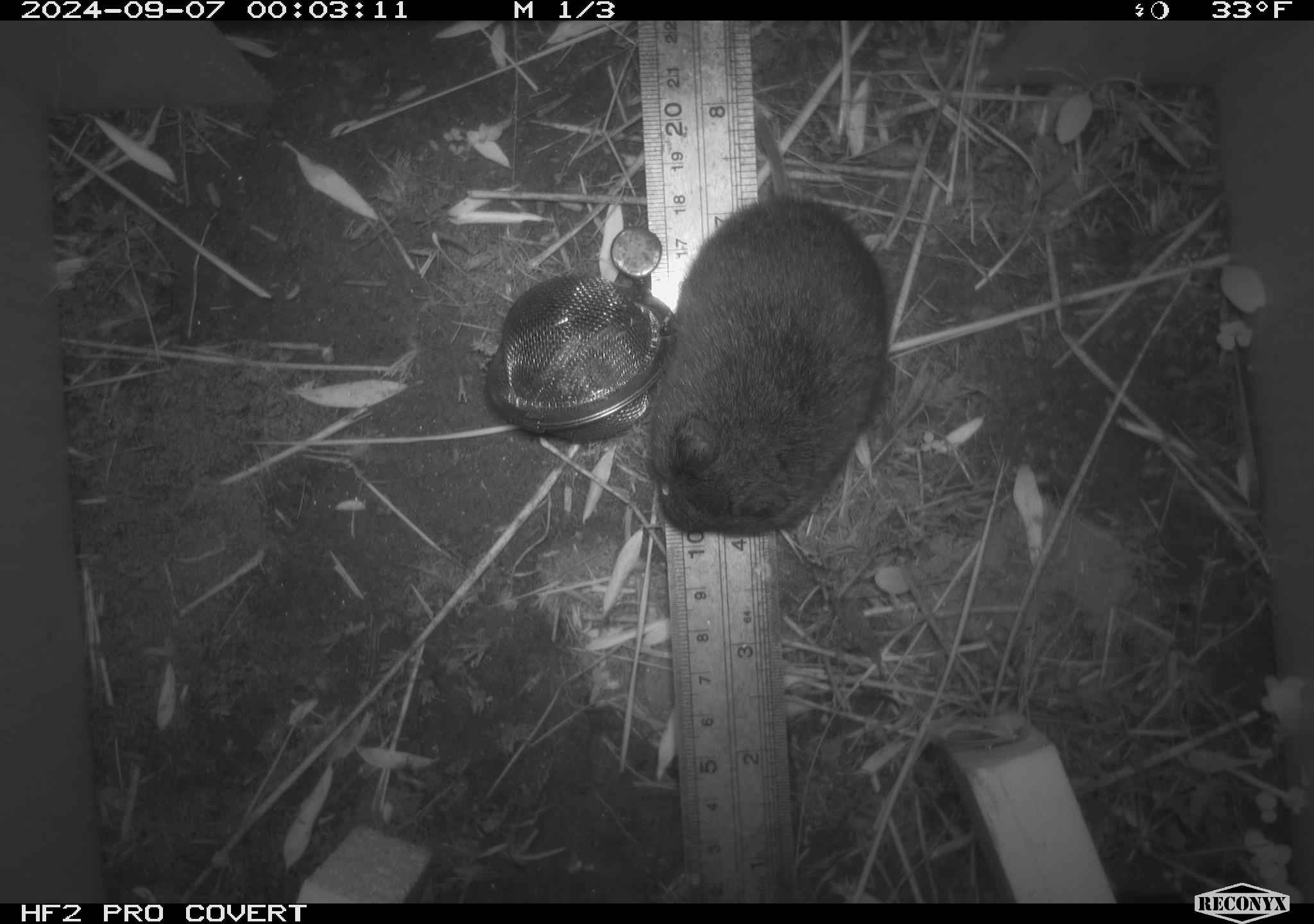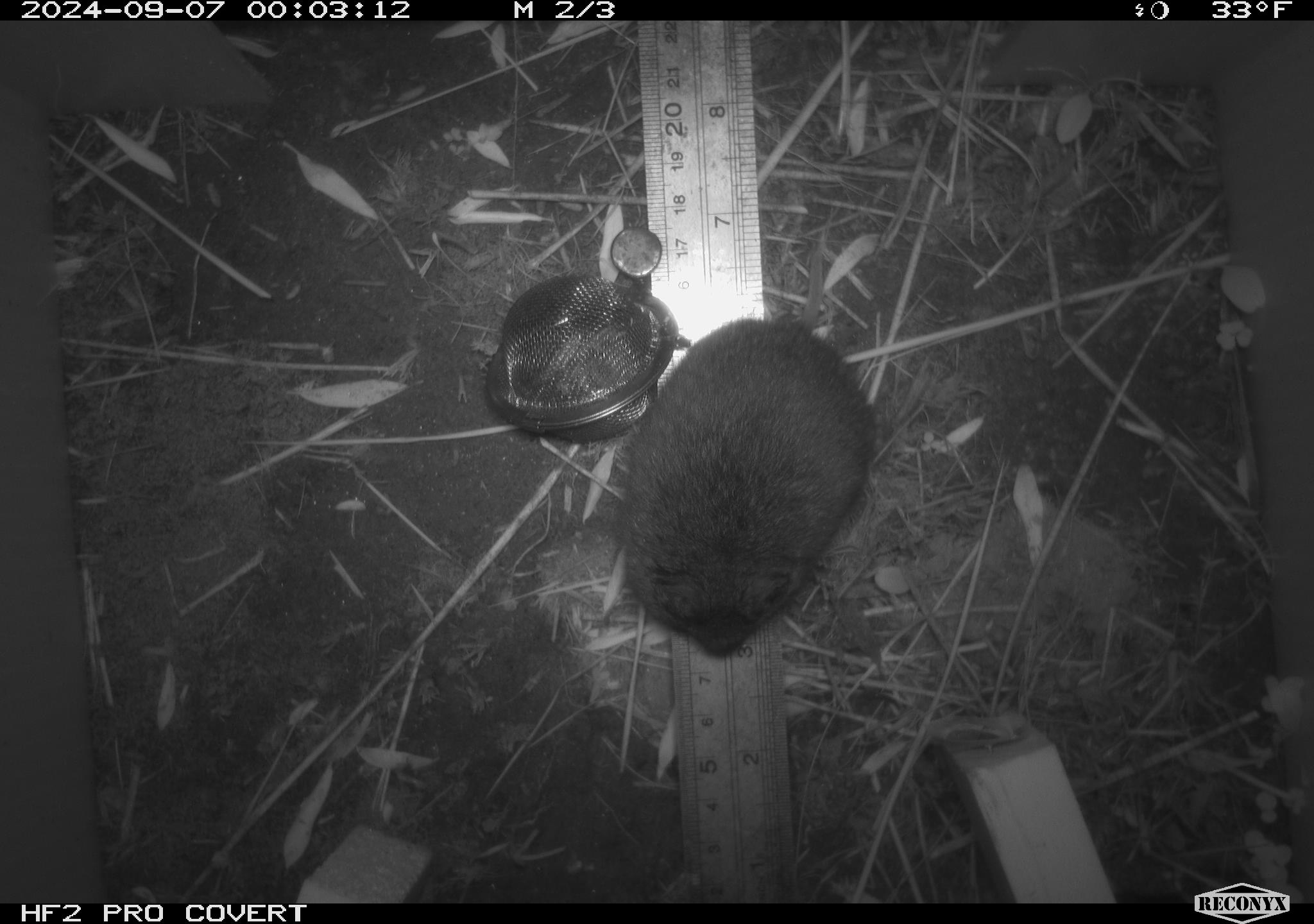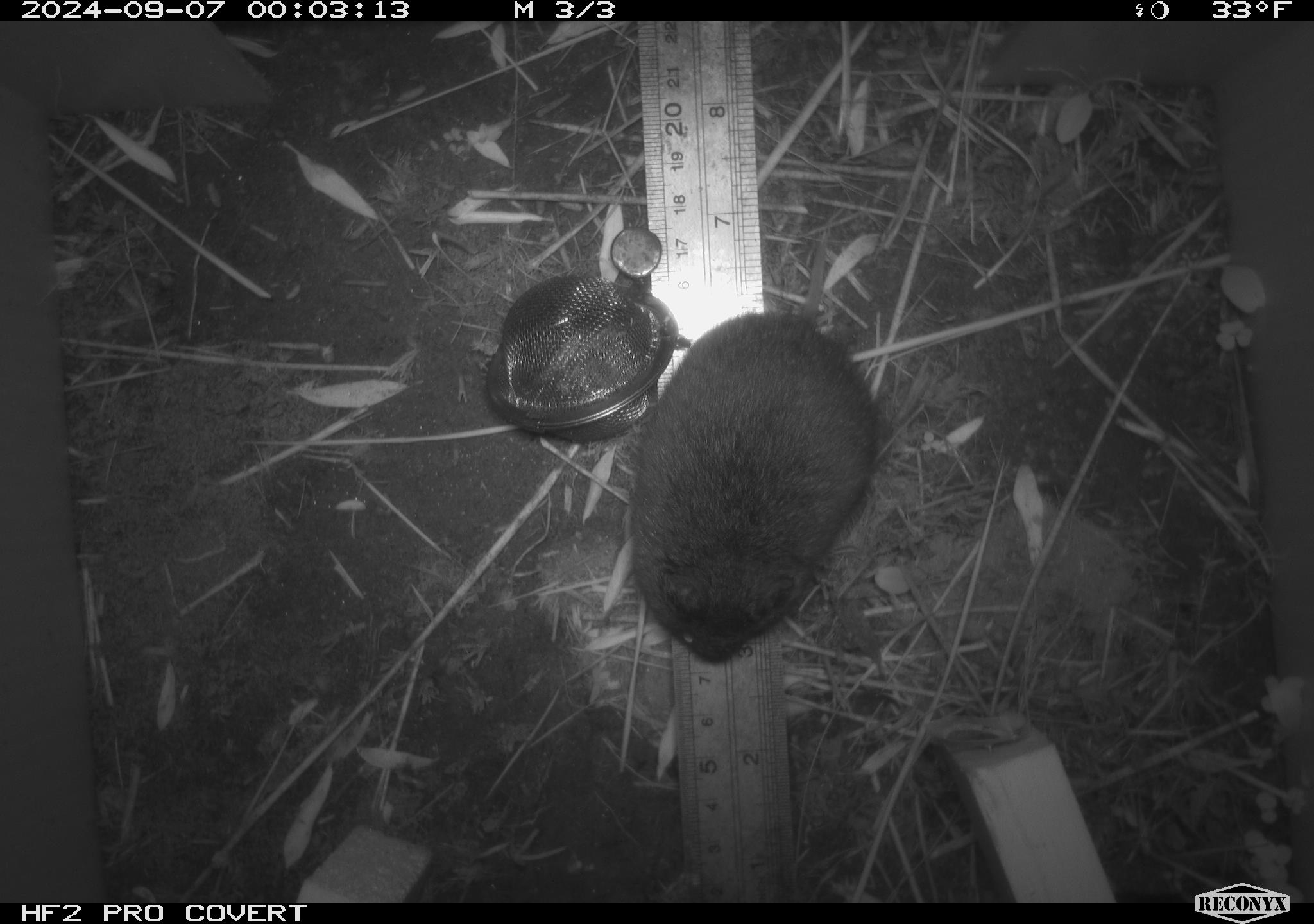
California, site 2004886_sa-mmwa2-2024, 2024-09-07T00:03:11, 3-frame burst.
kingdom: Animalia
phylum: Chordata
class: Mammalia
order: Rodentia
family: Cricetidae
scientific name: Arvicolinae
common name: voles, lemmings, and muskrats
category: arvicolinae subfamily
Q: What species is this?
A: Arvicolinae subfamily (voles, lemmings, and muskrats) (Arvicolinae).